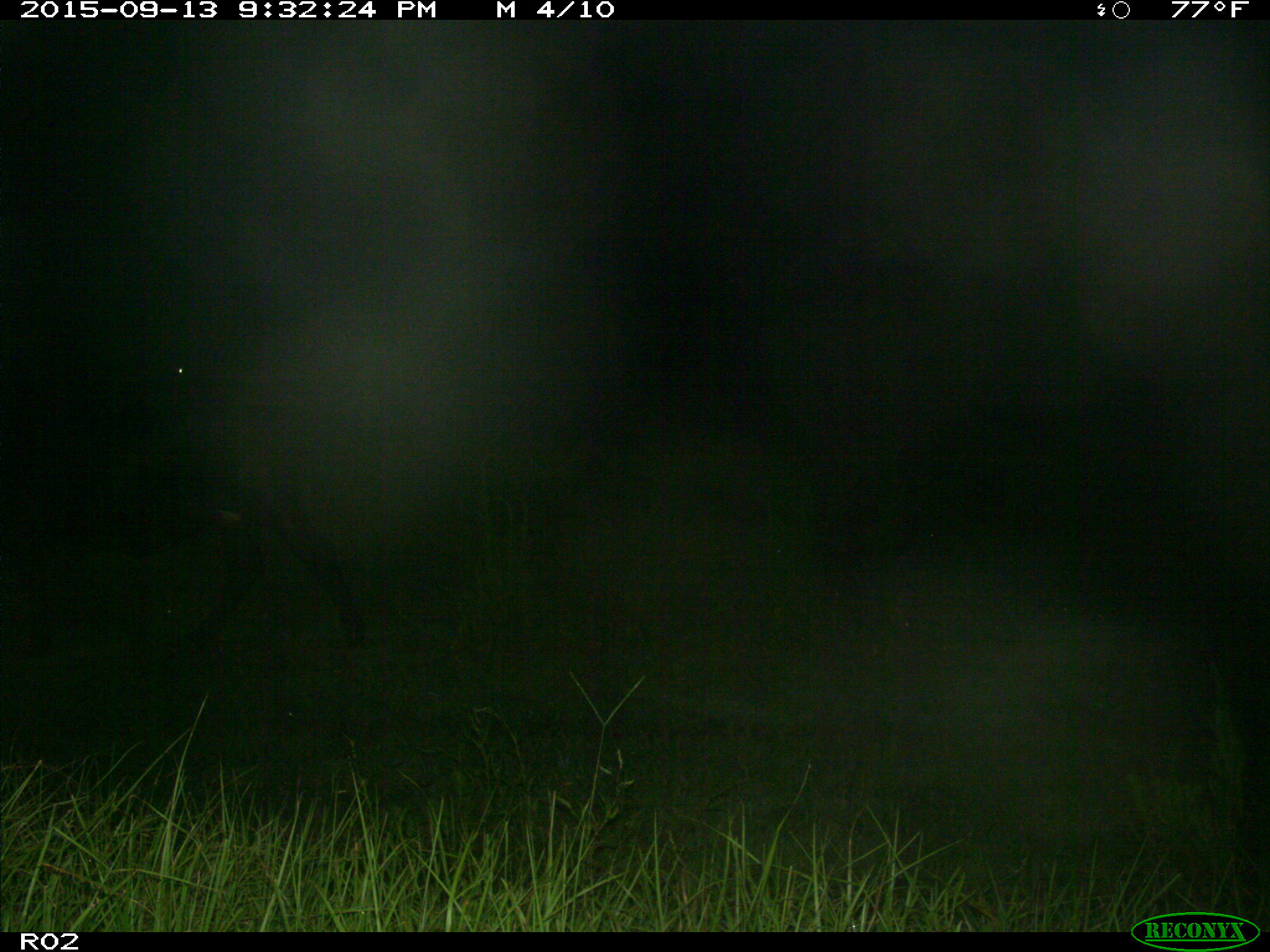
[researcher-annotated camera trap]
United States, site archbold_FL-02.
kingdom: Animalia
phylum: Chordata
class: Mammalia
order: Artiodactyla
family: Bovidae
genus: Bos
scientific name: Bos taurus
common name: domestic cow